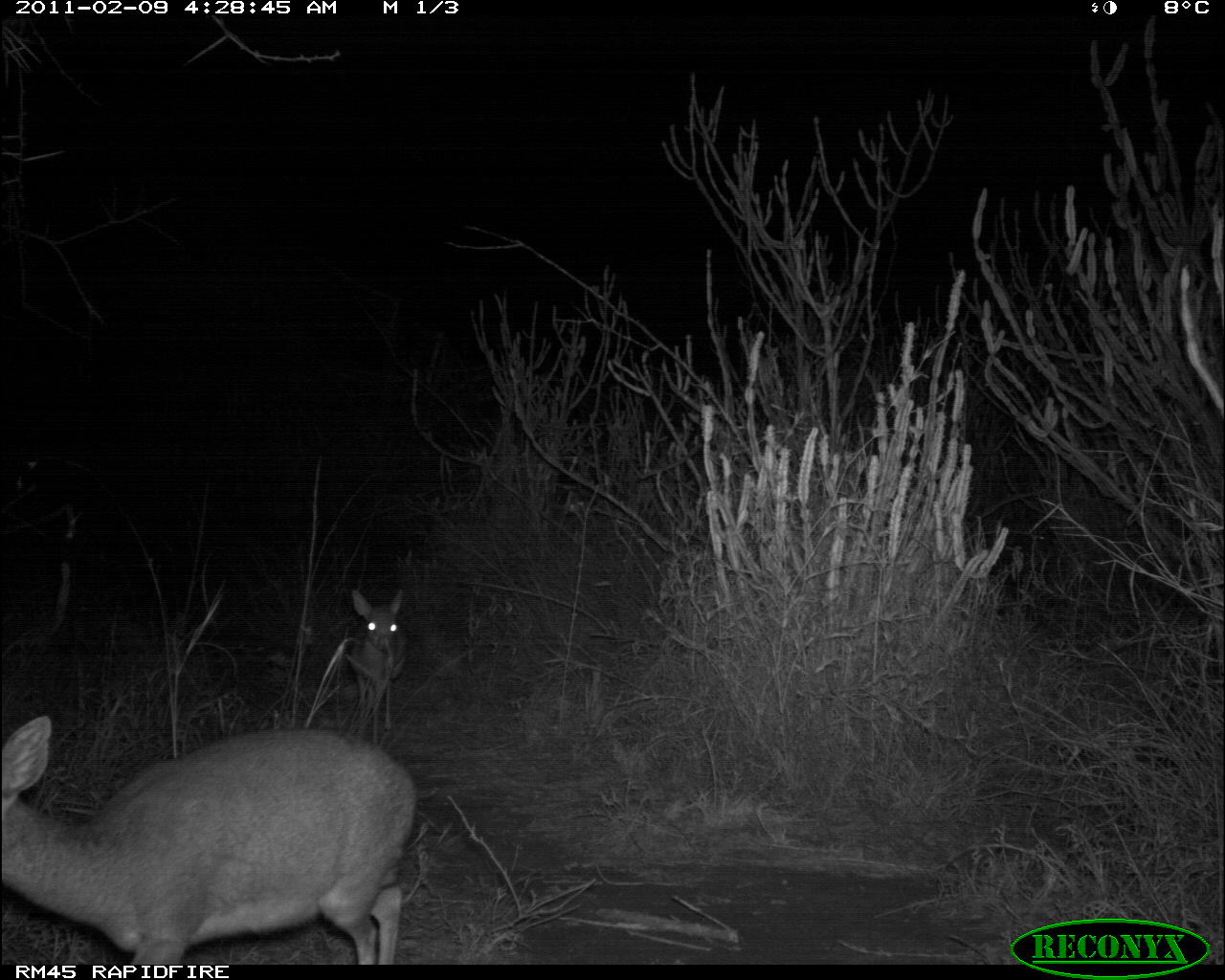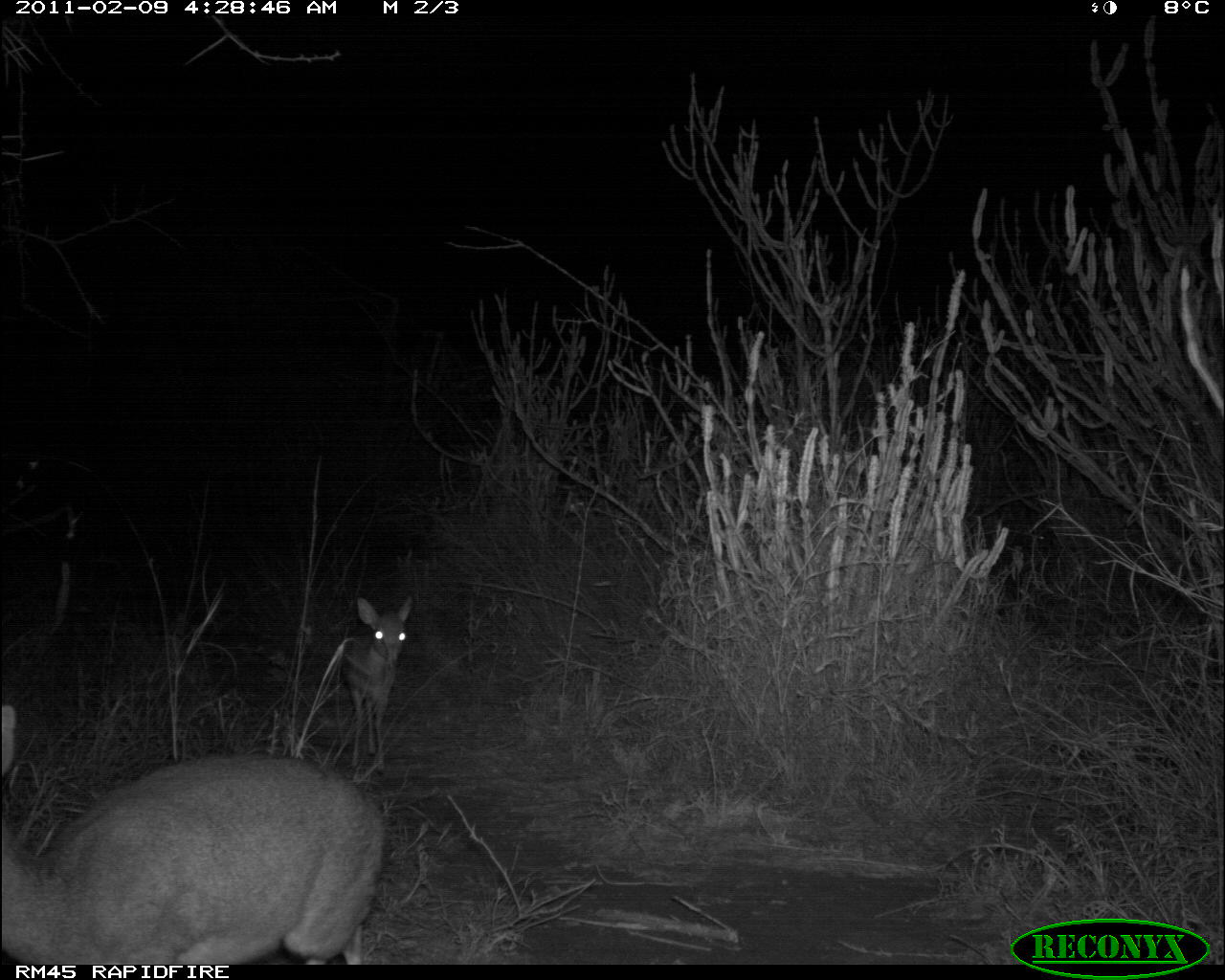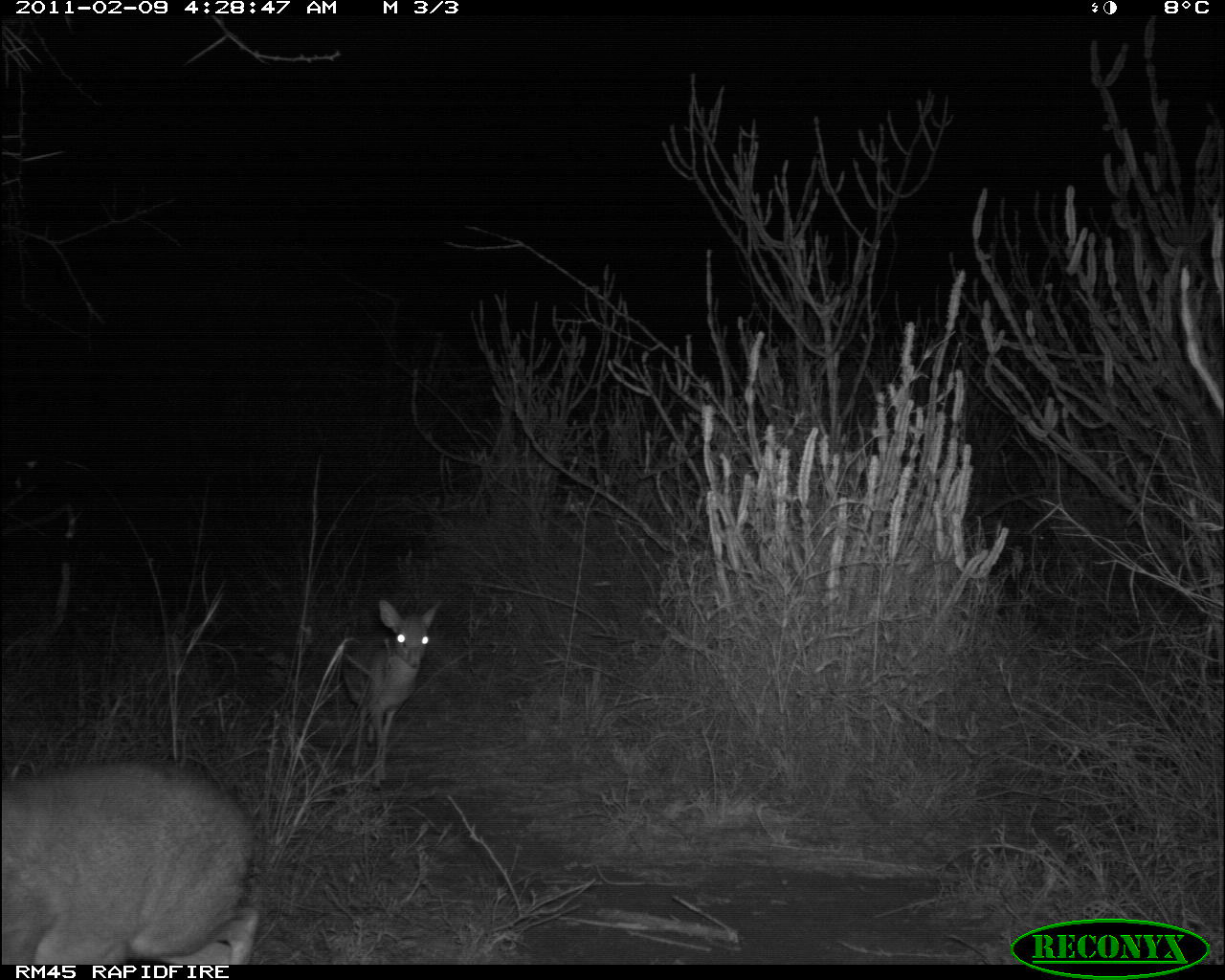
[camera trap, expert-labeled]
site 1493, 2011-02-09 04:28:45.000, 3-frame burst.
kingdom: Animalia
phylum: Chordata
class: Mammalia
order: Artiodactyla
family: Bovidae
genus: Madoqua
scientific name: Madoqua guentheri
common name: günther's dik-dik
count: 2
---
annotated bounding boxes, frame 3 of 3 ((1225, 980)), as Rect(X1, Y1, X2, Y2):
madoqua guentheri: Rect(0, 760, 259, 964); Rect(341, 598, 440, 792)